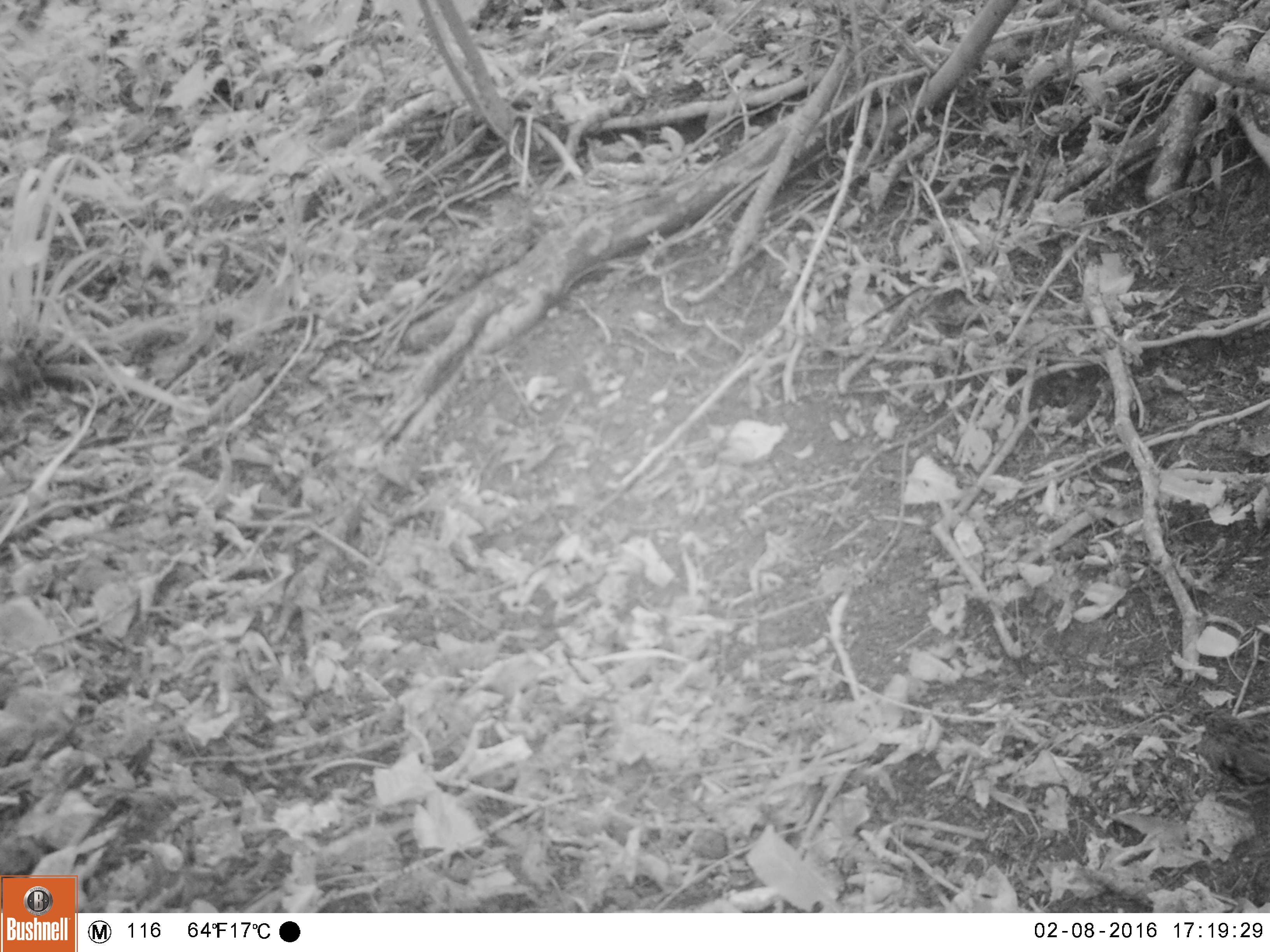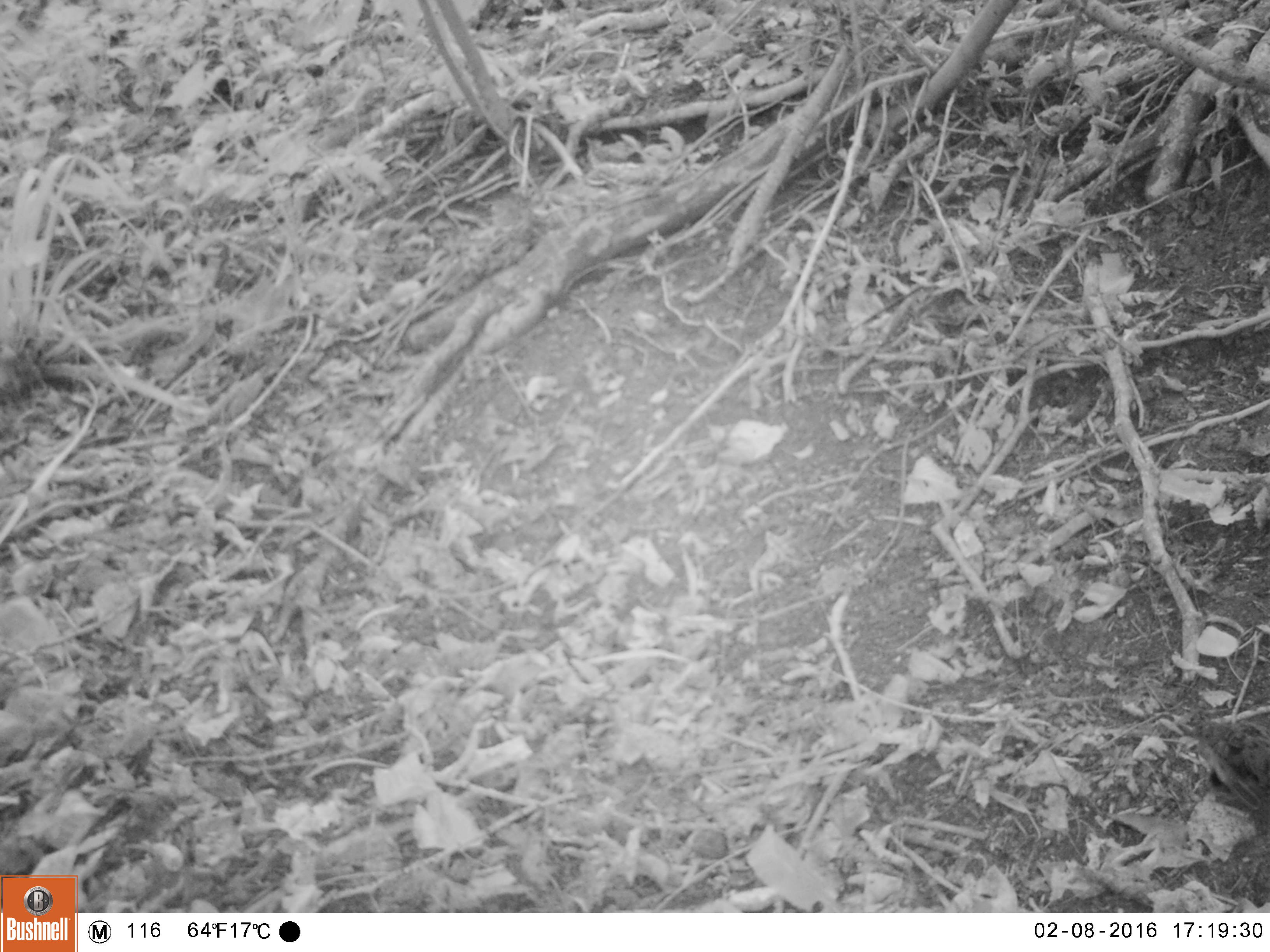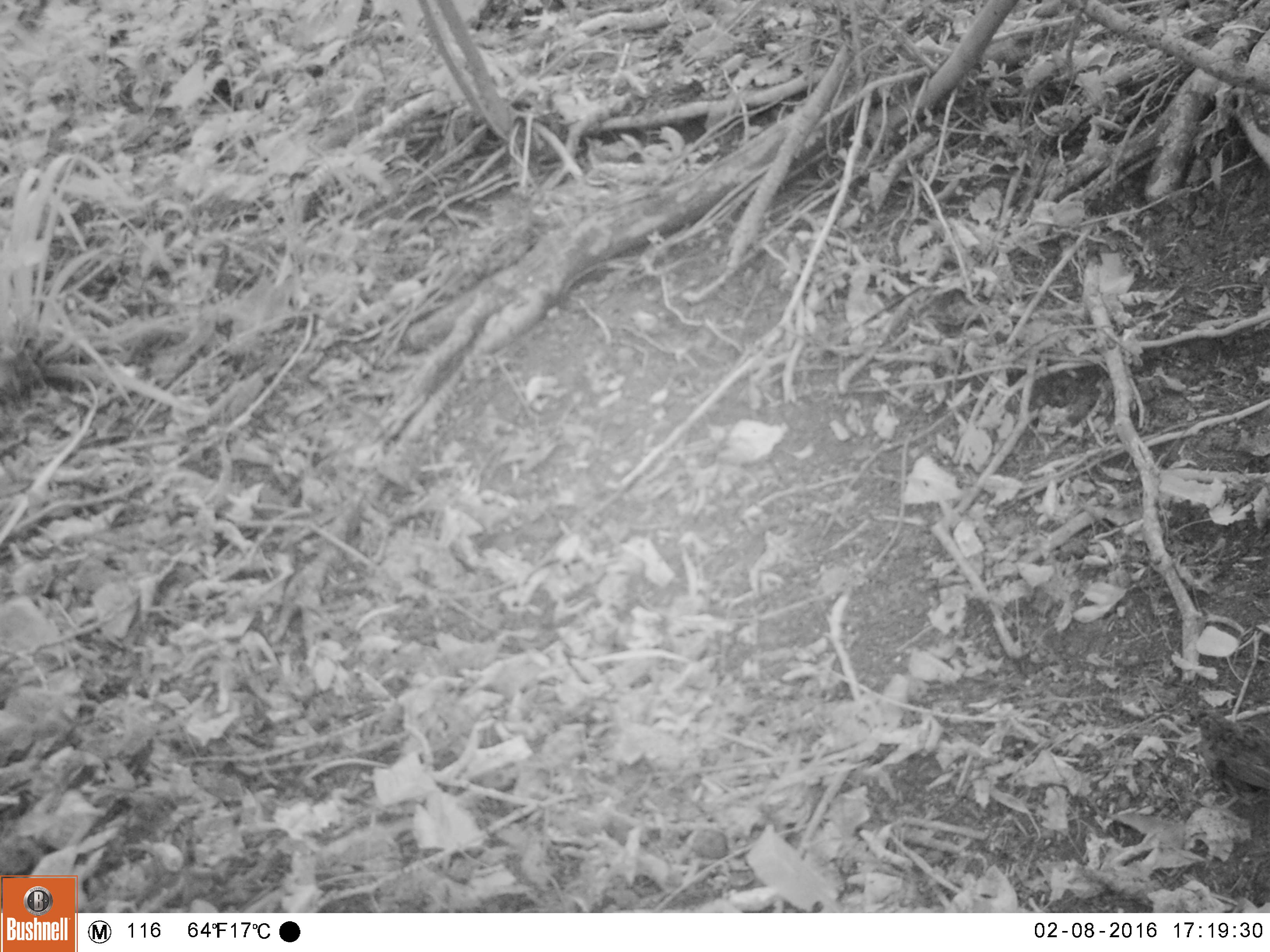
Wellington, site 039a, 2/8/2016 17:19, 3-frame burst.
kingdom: Animalia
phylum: Chordata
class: Aves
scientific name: Aves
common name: bird